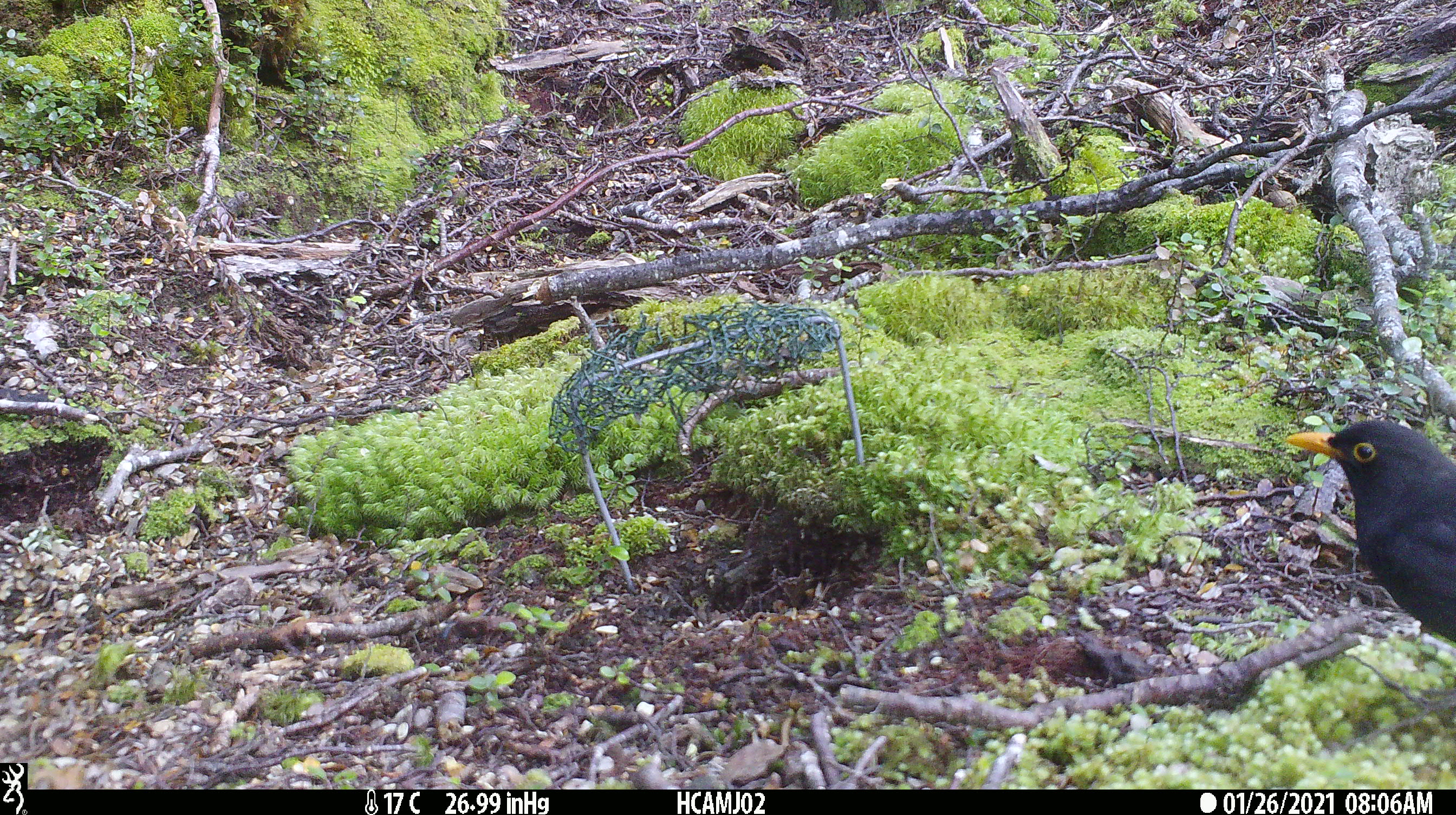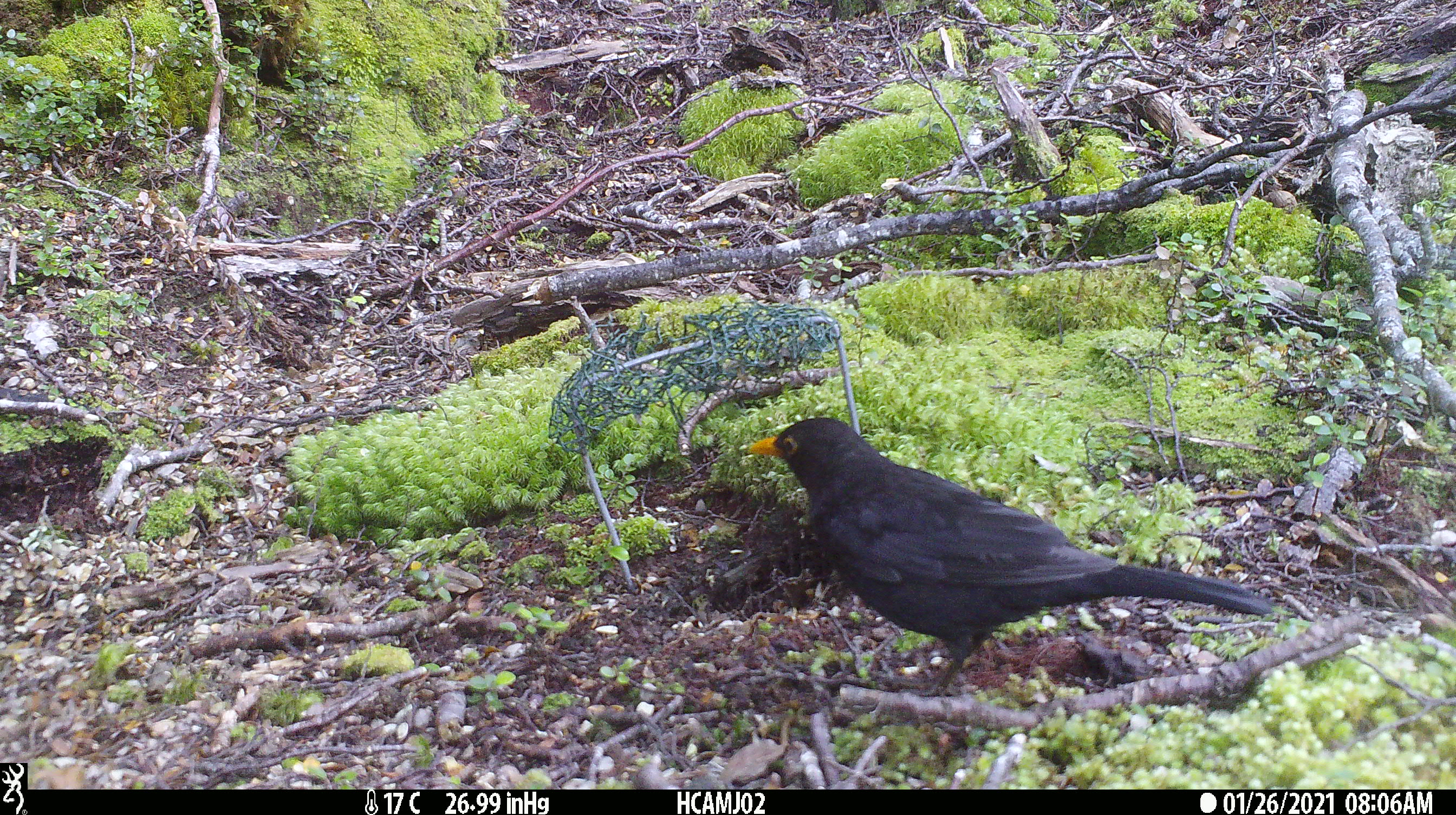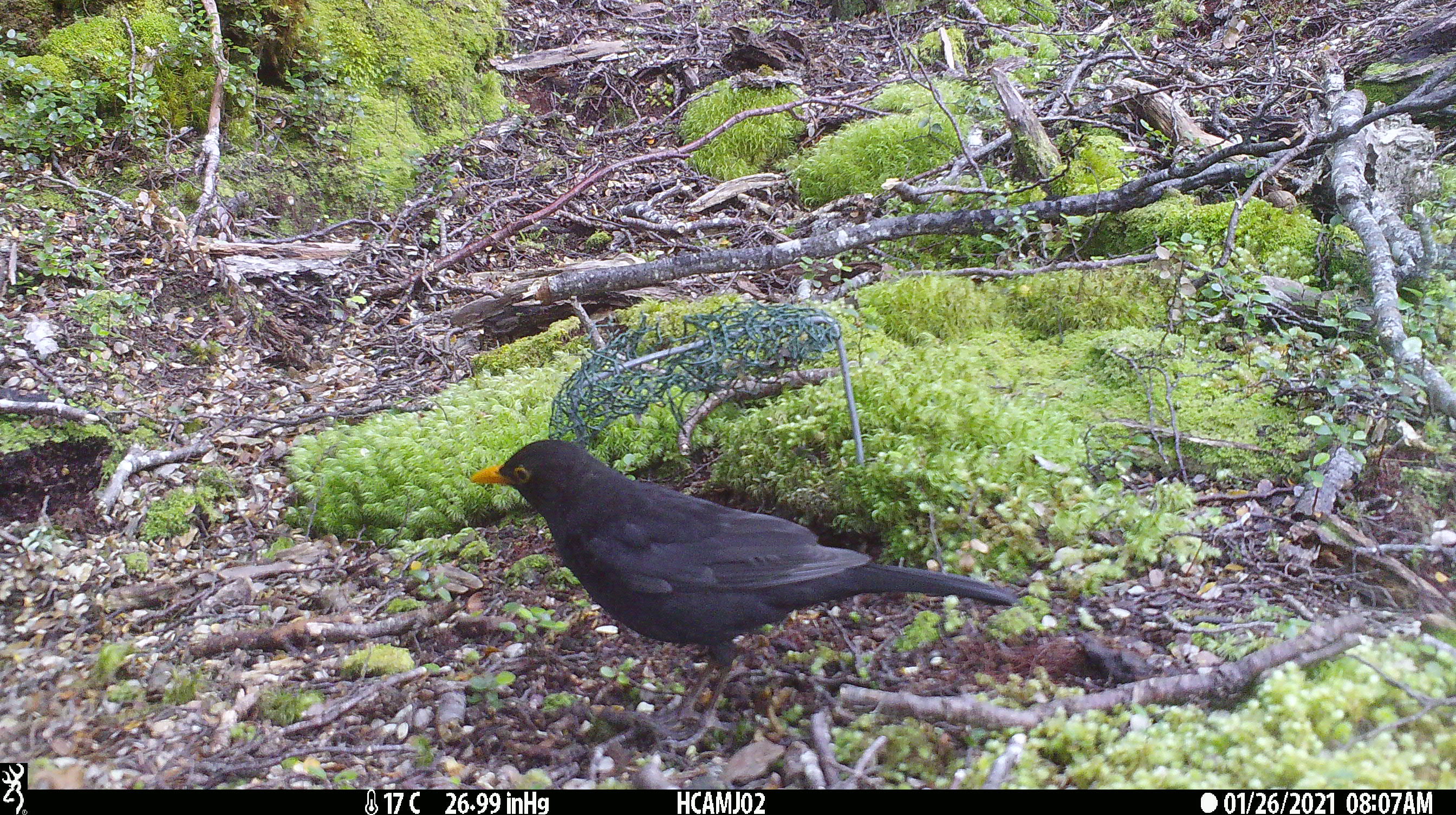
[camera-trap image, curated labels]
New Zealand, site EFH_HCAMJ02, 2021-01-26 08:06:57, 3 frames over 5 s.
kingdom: Animalia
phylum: Chordata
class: Aves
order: Passeriformes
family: Turdidae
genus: Turdus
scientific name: Turdus merula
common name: eurasian blackbird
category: blackbird